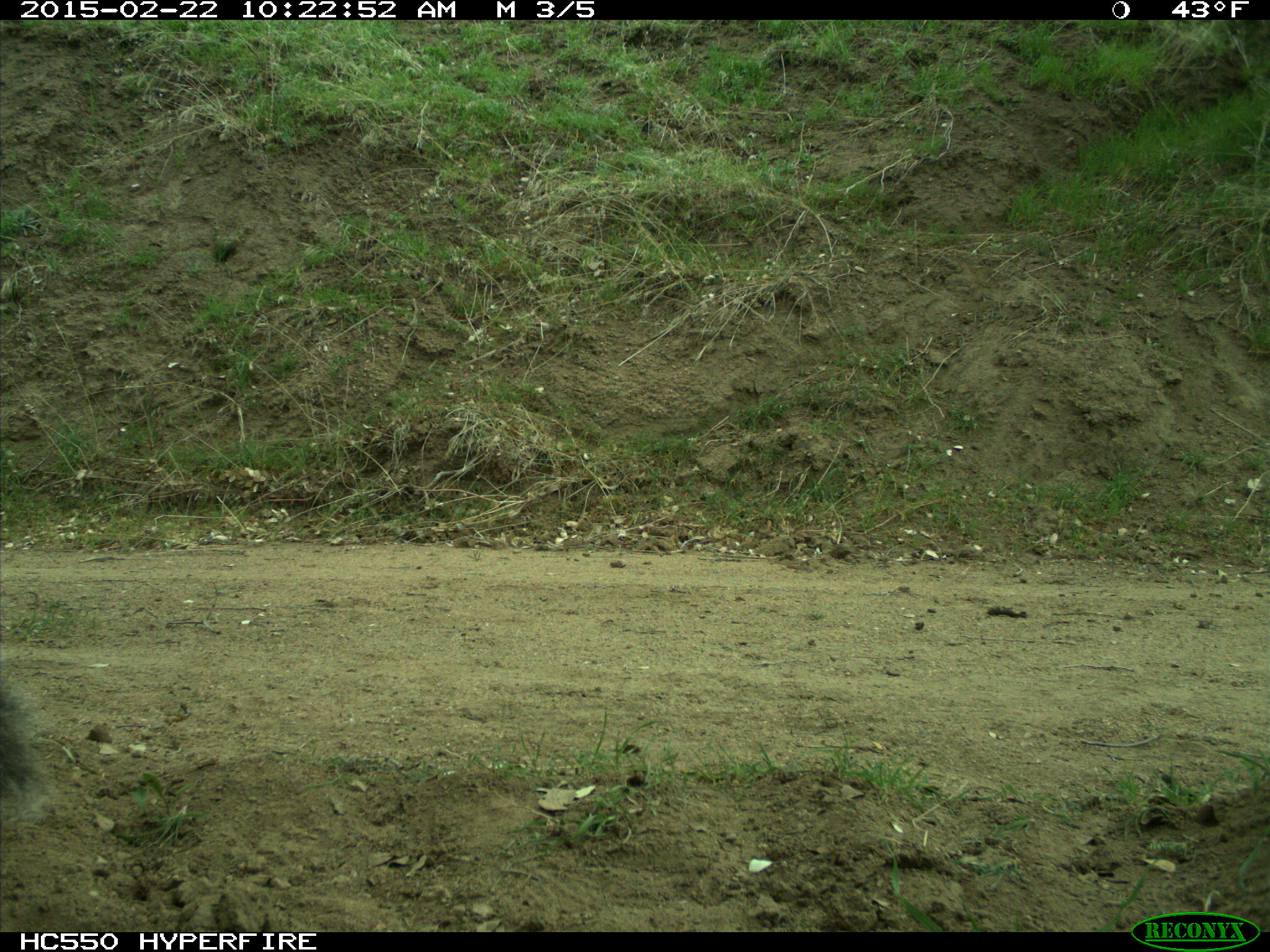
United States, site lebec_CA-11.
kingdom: Animalia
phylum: Chordata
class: Mammalia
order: Rodentia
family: Sciuridae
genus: Sciurus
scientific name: Sciurus carolinensis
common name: eastern gray squirrel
Sciurus carolinensis (eastern gray squirrel).